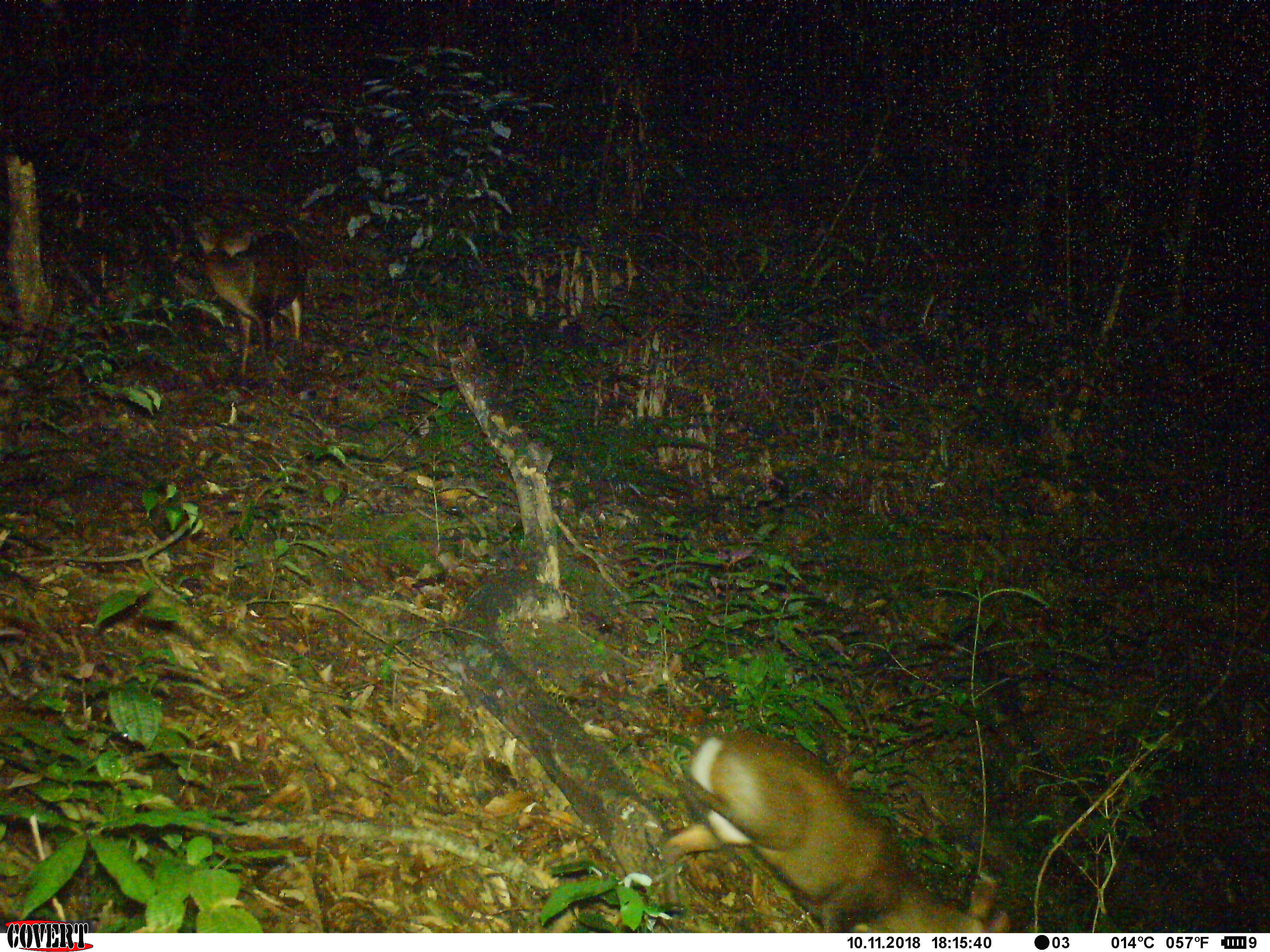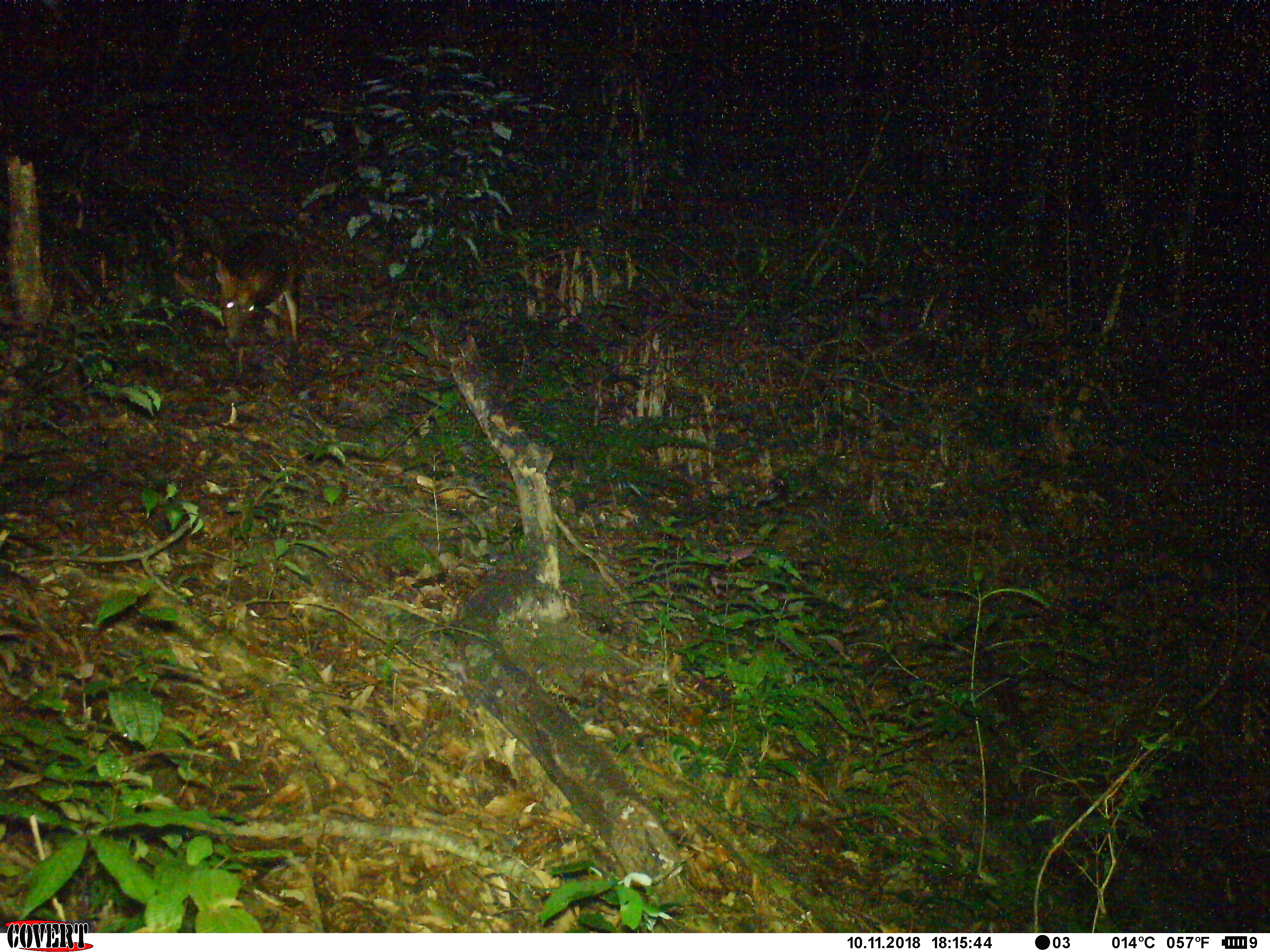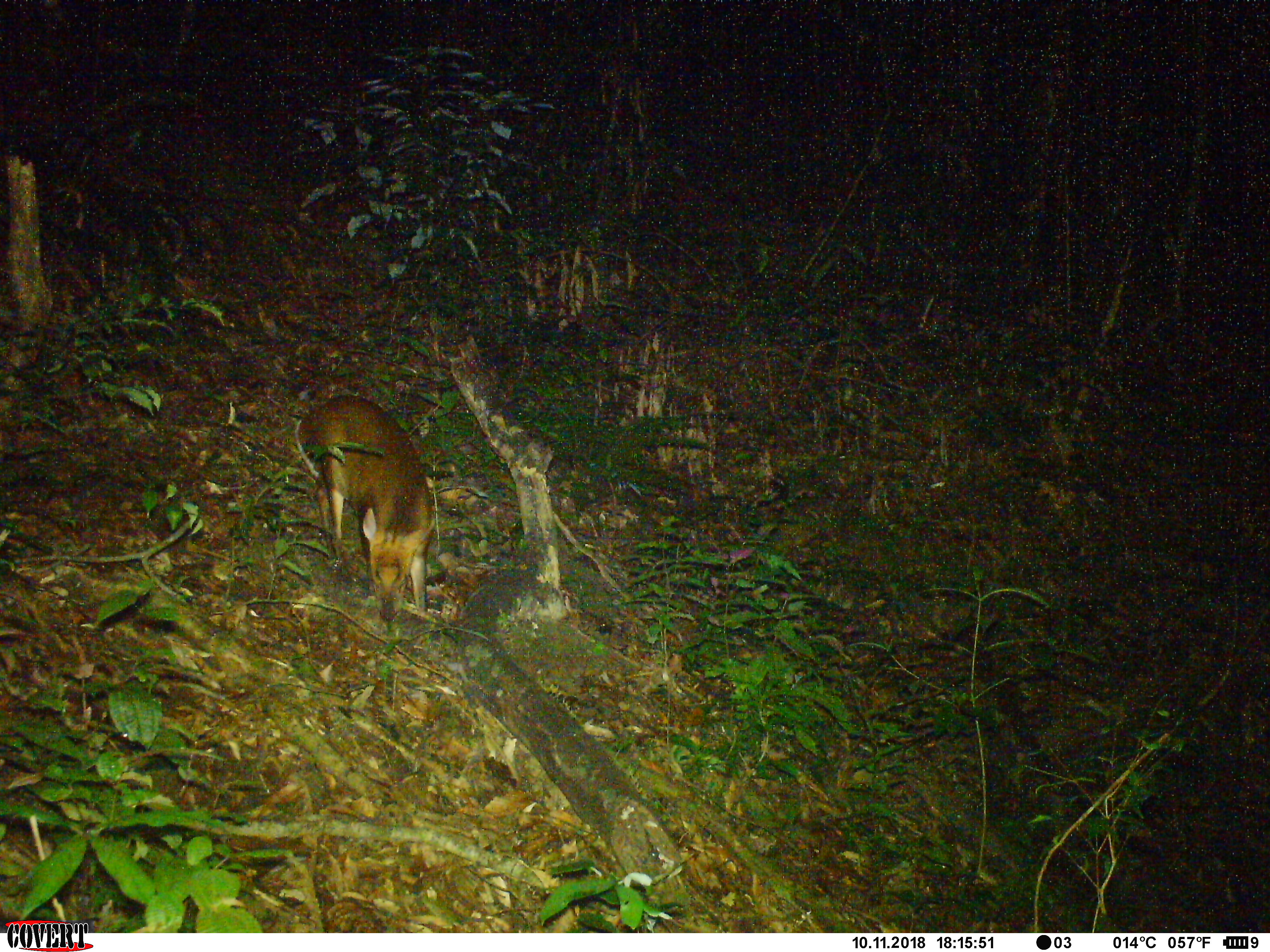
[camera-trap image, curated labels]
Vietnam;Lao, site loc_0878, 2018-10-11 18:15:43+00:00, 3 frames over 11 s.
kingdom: Animalia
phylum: Chordata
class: Mammalia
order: Artiodactyla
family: Cervidae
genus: Muntiacus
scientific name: Muntiacus rooseveltorum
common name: roosevelt's muntjac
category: roosevelts muntjac group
Roosevelts muntjac group (roosevelt's muntjac) (Muntiacus rooseveltorum). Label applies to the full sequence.